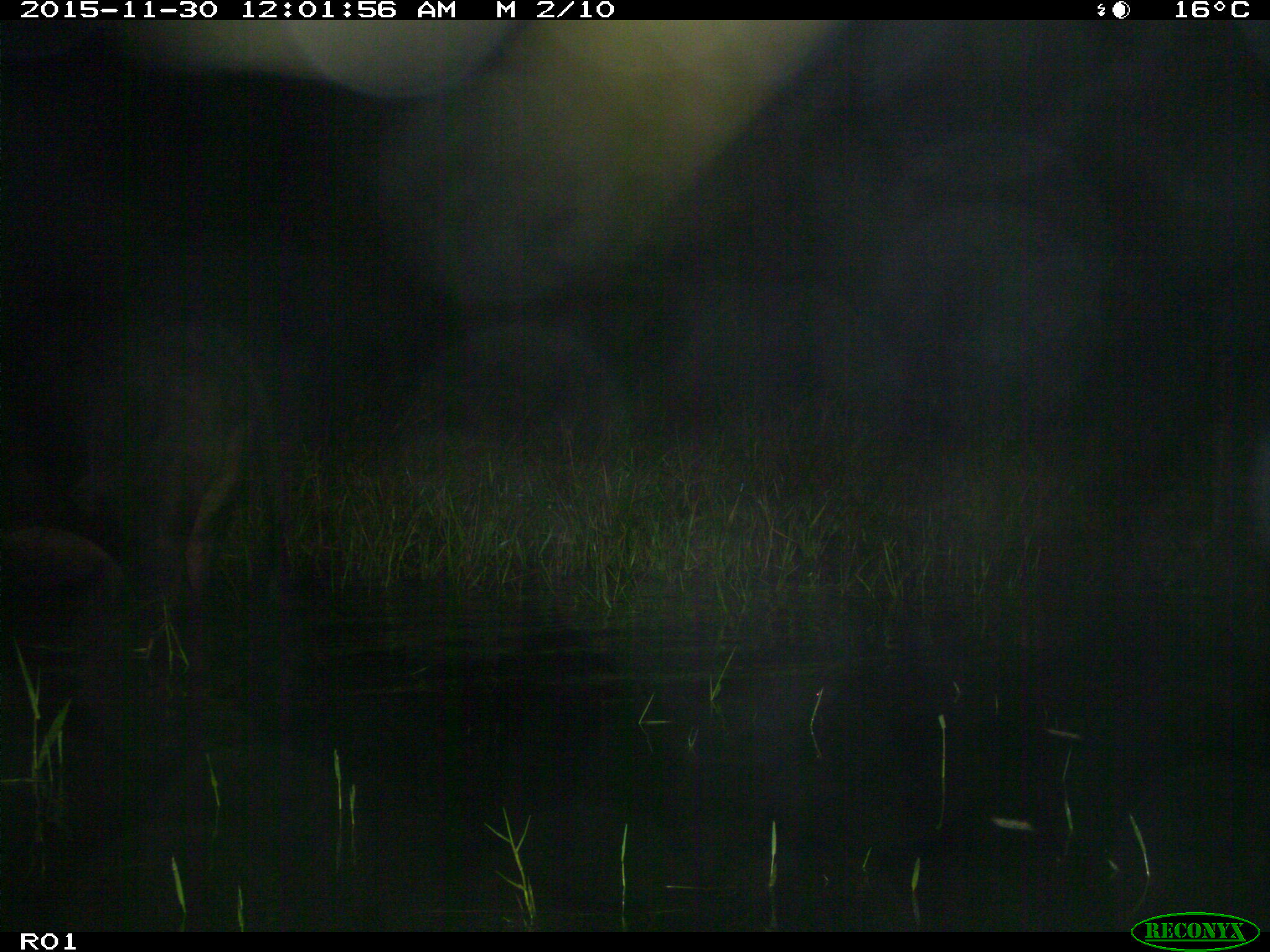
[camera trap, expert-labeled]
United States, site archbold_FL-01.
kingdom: Animalia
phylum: Chordata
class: Mammalia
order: Artiodactyla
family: Bovidae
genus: Bos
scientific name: Bos taurus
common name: domestic cow